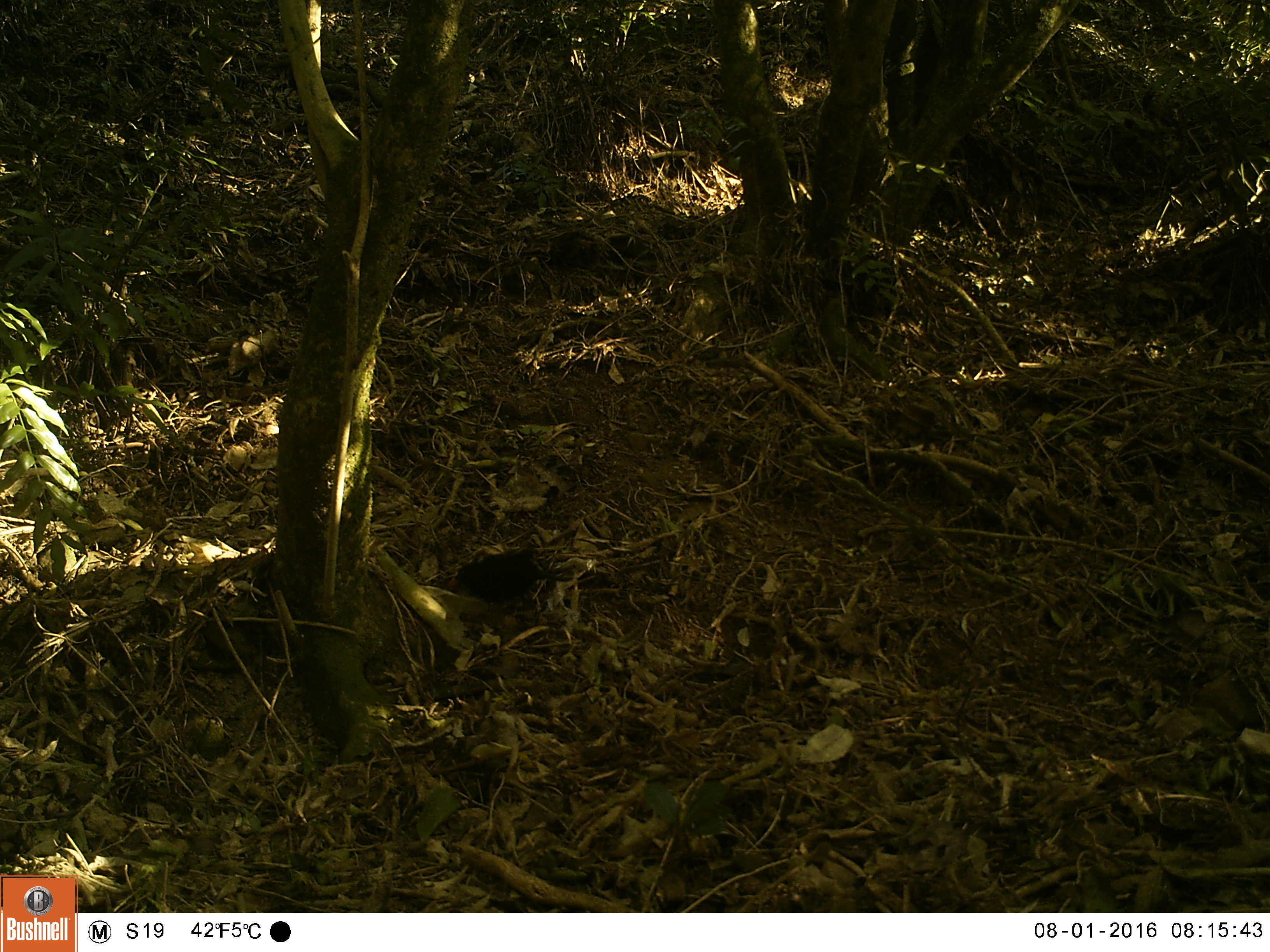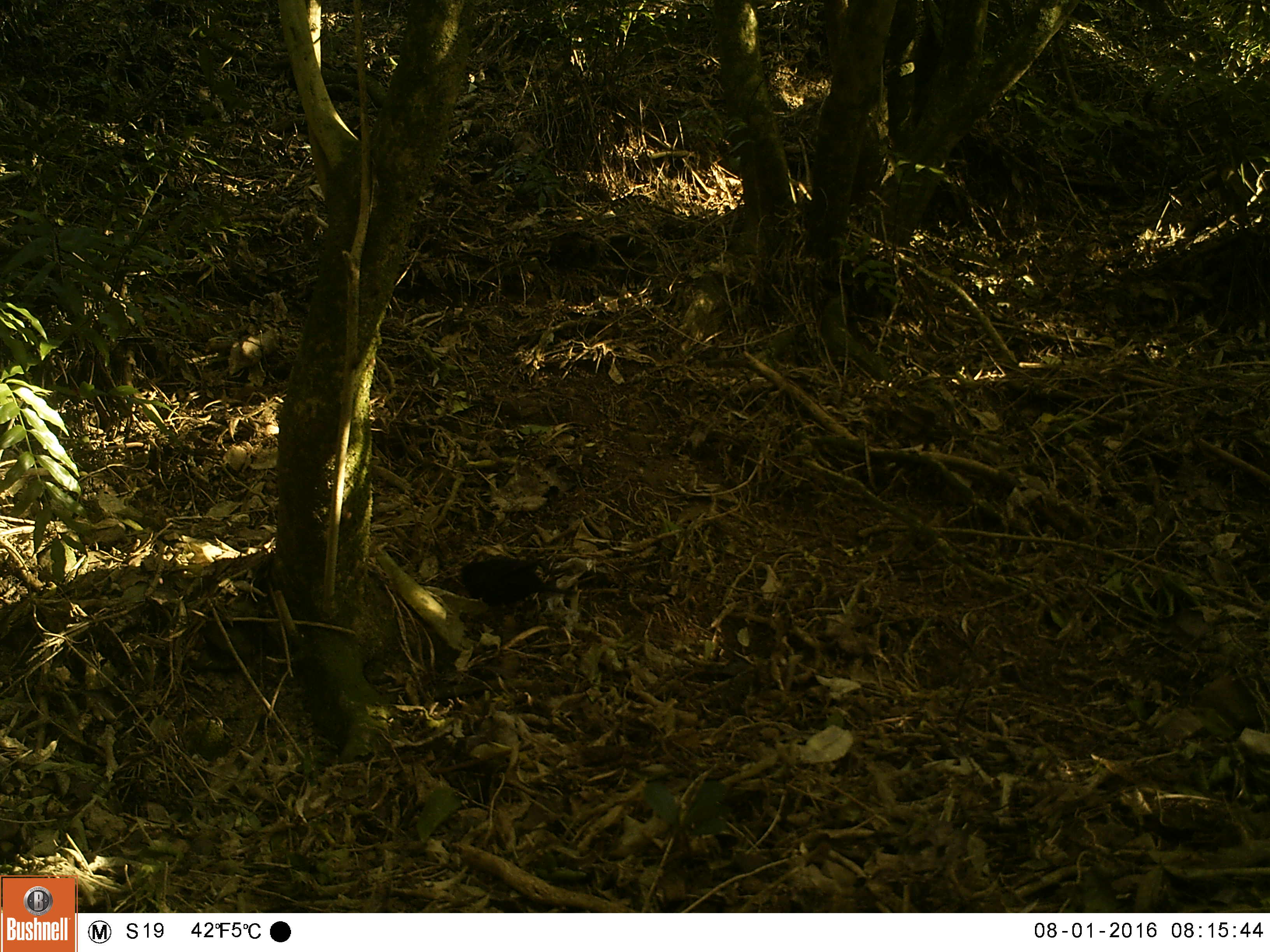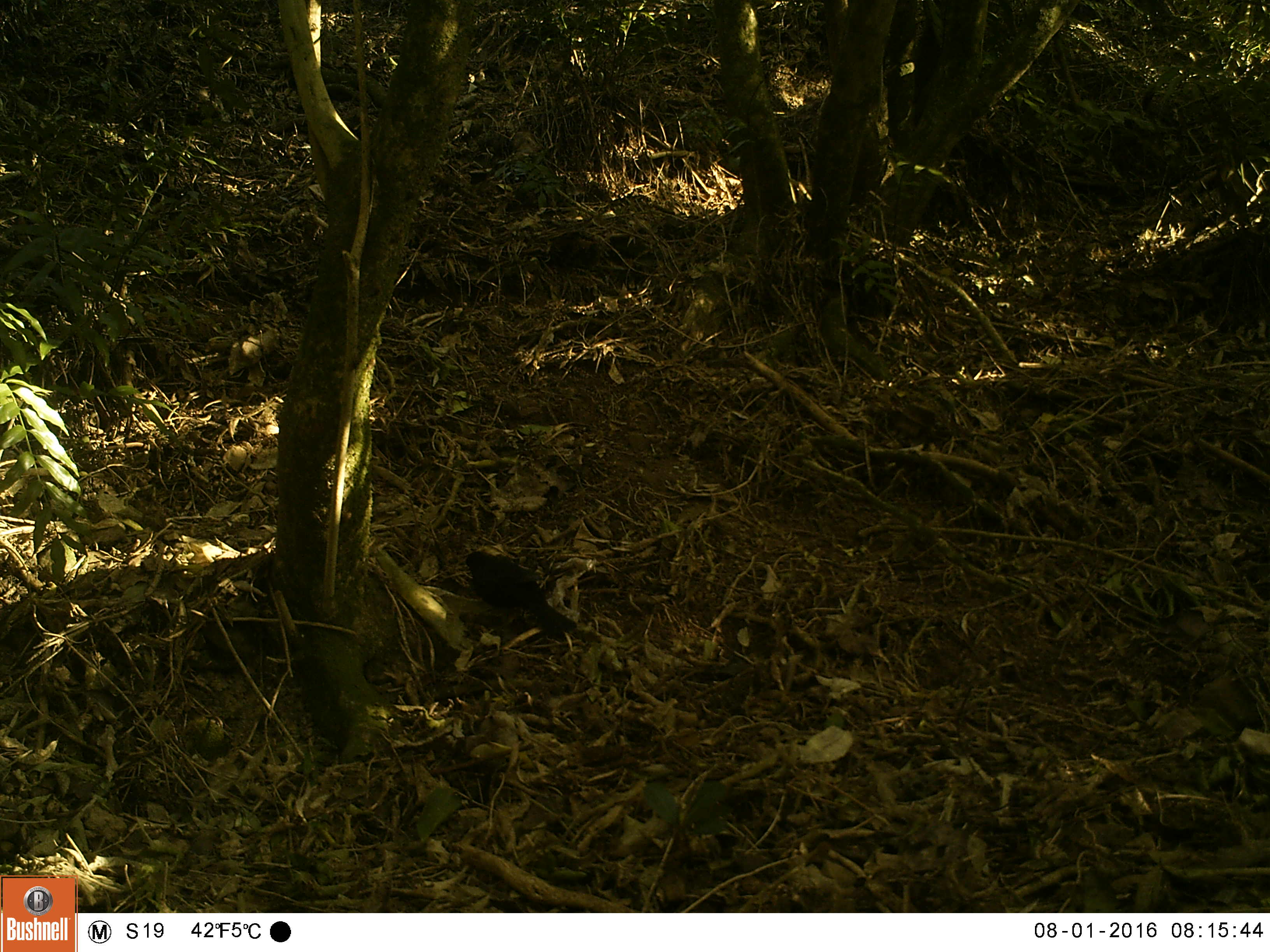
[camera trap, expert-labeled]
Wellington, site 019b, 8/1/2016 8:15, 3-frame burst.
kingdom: Animalia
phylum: Chordata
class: Aves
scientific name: Aves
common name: bird